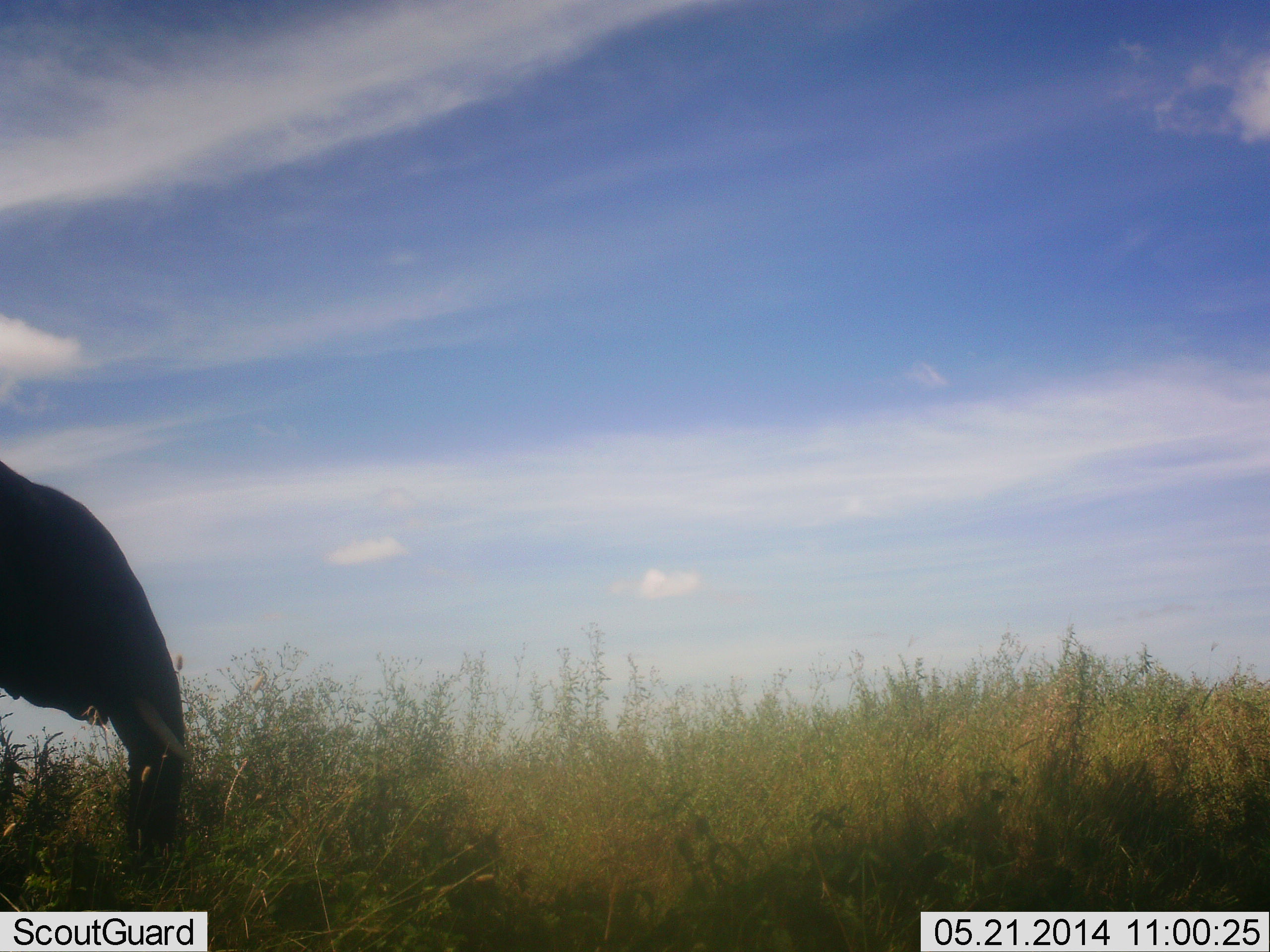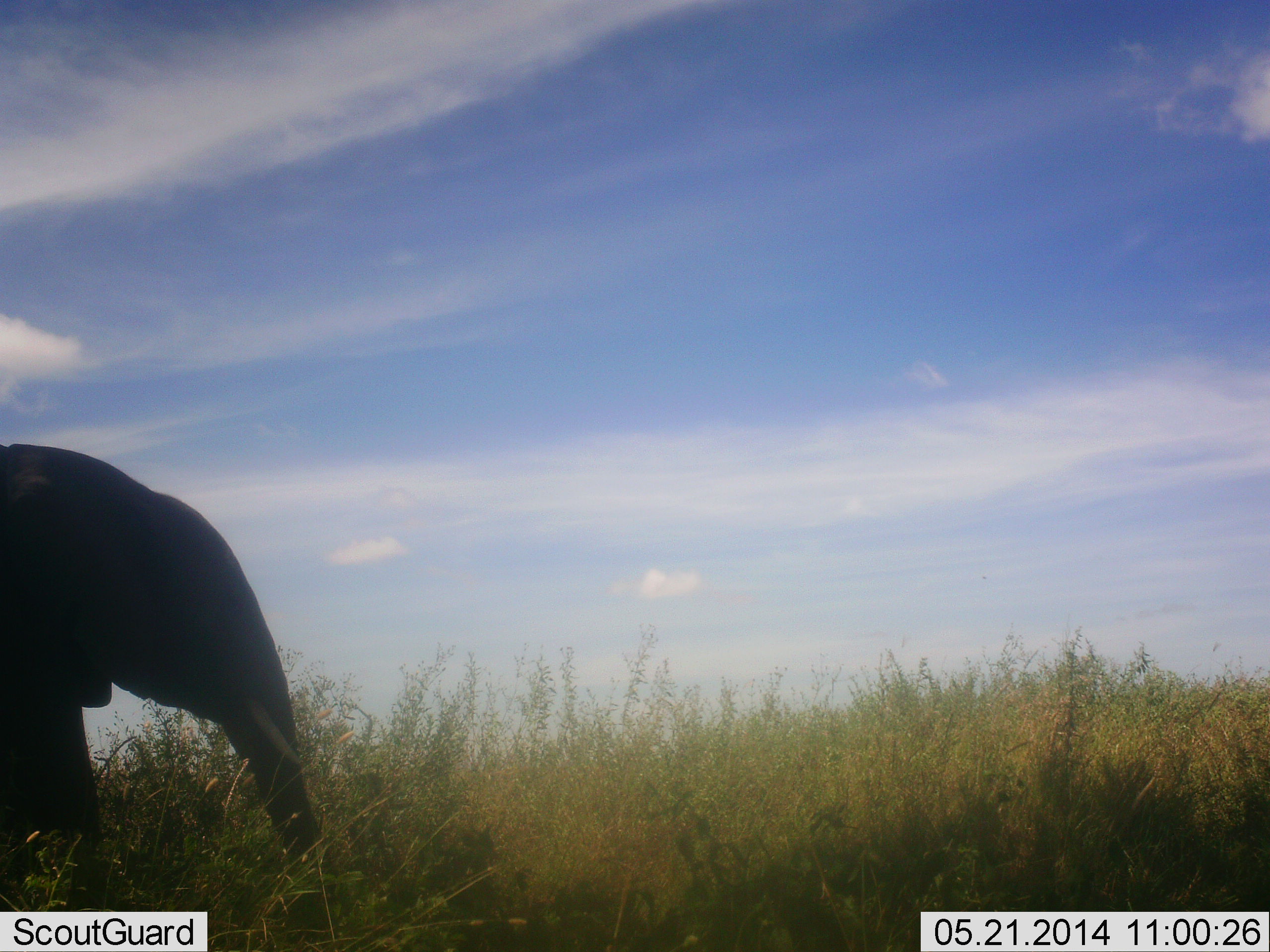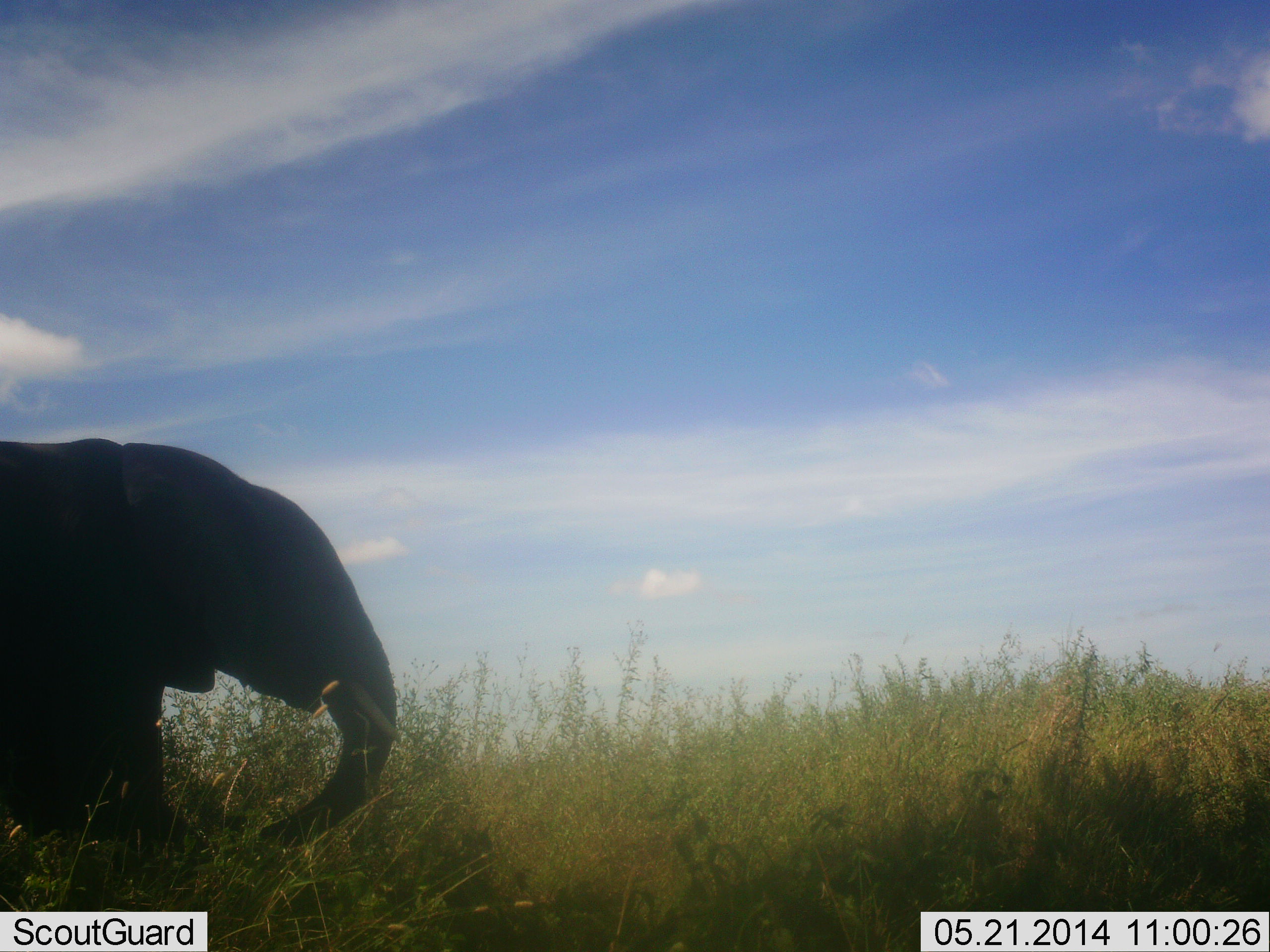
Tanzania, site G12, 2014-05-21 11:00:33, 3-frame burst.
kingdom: Animalia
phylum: Chordata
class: Mammalia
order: Proboscidea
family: Elephantidae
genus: Loxodonta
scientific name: Loxodonta africana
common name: african bush elephant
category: elephant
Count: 1.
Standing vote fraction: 10%.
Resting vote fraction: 0%.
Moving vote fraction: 70%.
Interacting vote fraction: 0%.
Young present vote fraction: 10%.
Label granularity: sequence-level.